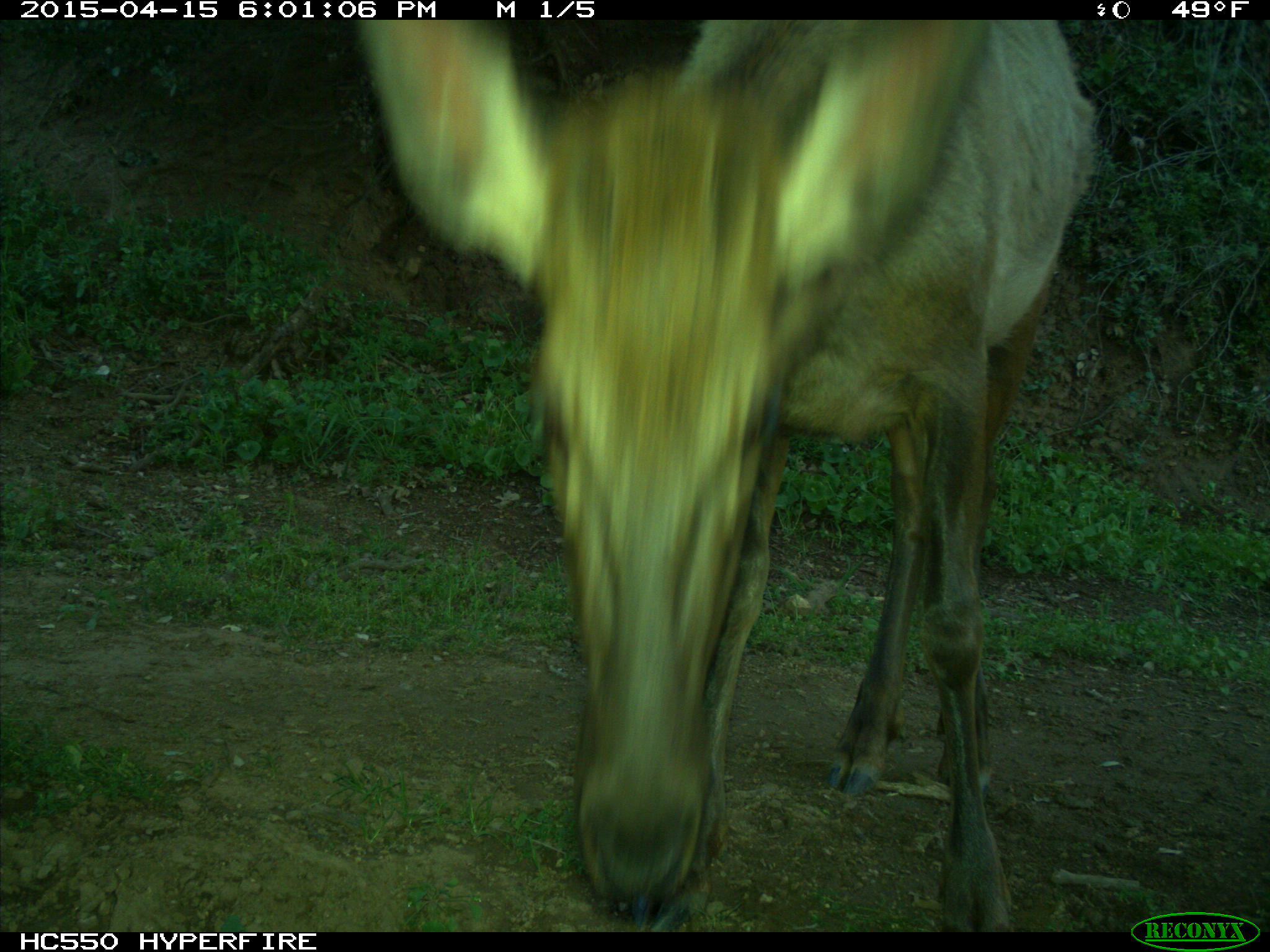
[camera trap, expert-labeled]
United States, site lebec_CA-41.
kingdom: Animalia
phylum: Chordata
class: Mammalia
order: Artiodactyla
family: Cervidae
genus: Cervus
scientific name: Cervus canadensis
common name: elk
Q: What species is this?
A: Cervus canadensis (elk).